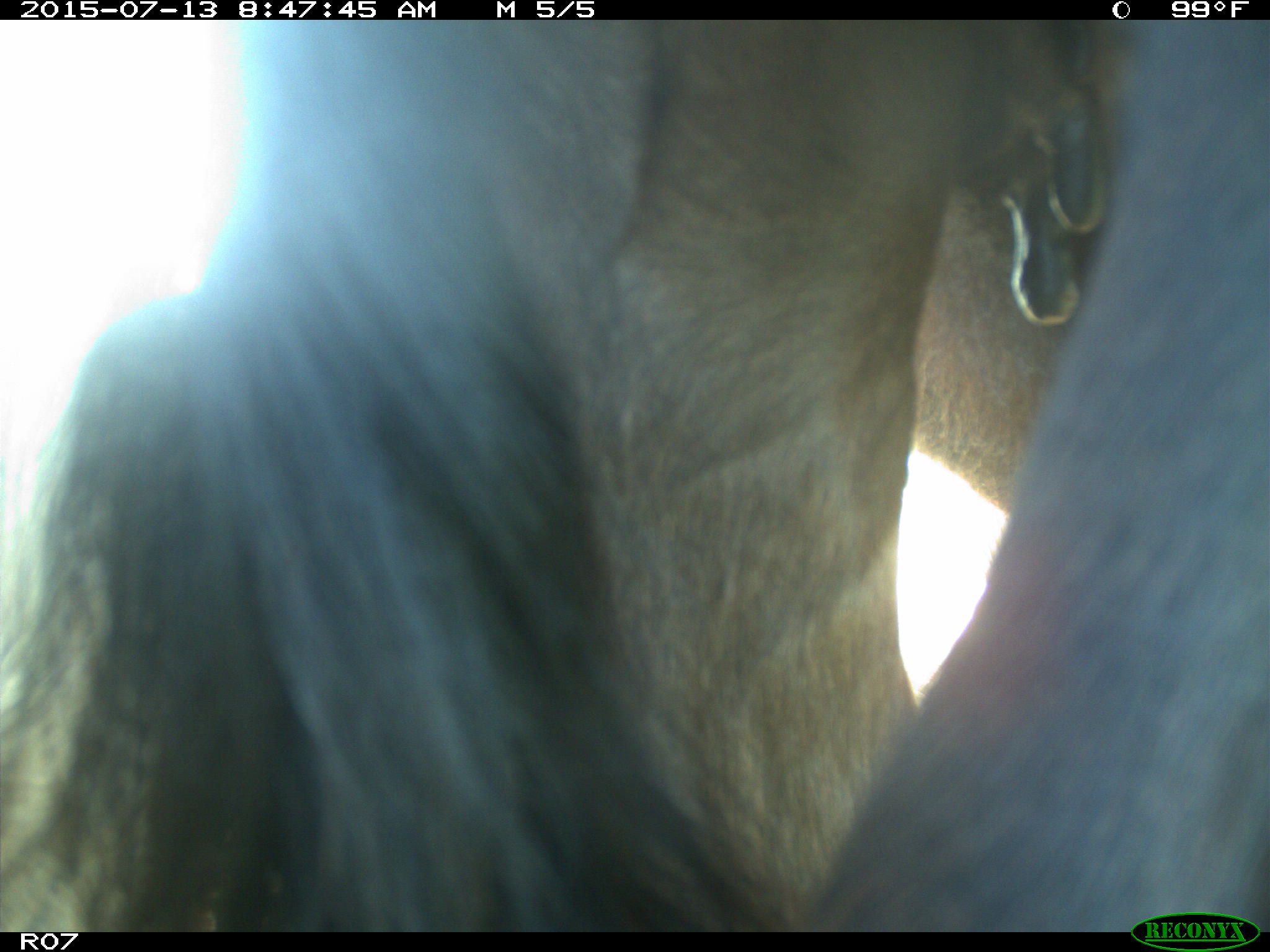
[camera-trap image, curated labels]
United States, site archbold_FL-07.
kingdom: Animalia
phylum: Chordata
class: Mammalia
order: Artiodactyla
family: Bovidae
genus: Bos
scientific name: Bos taurus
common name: domestic cow